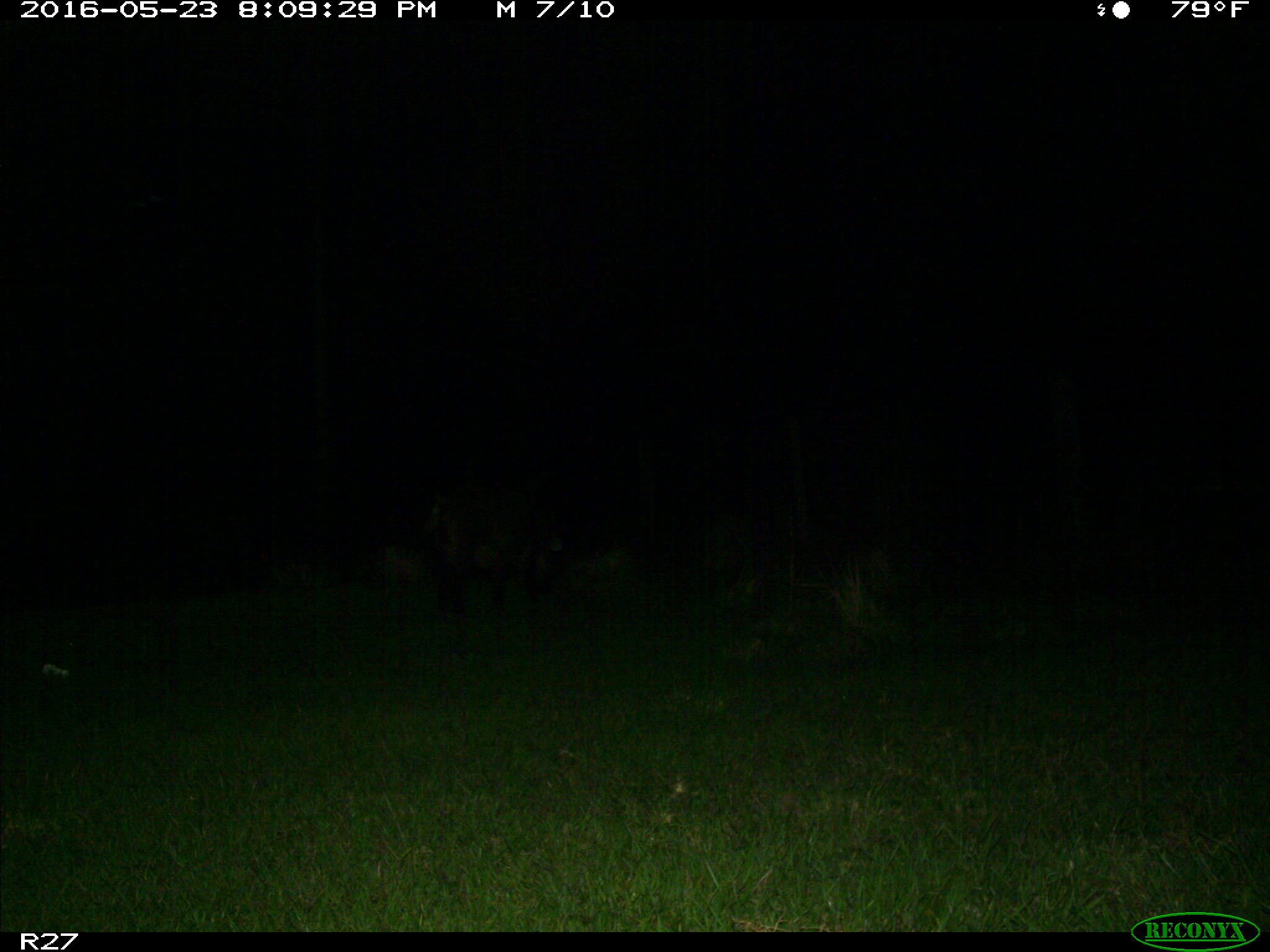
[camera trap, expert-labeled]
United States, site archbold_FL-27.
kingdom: Animalia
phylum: Chordata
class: Mammalia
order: Artiodactyla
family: Suidae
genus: Sus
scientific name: Sus scrofa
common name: wild boar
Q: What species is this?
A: Sus scrofa (wild boar).